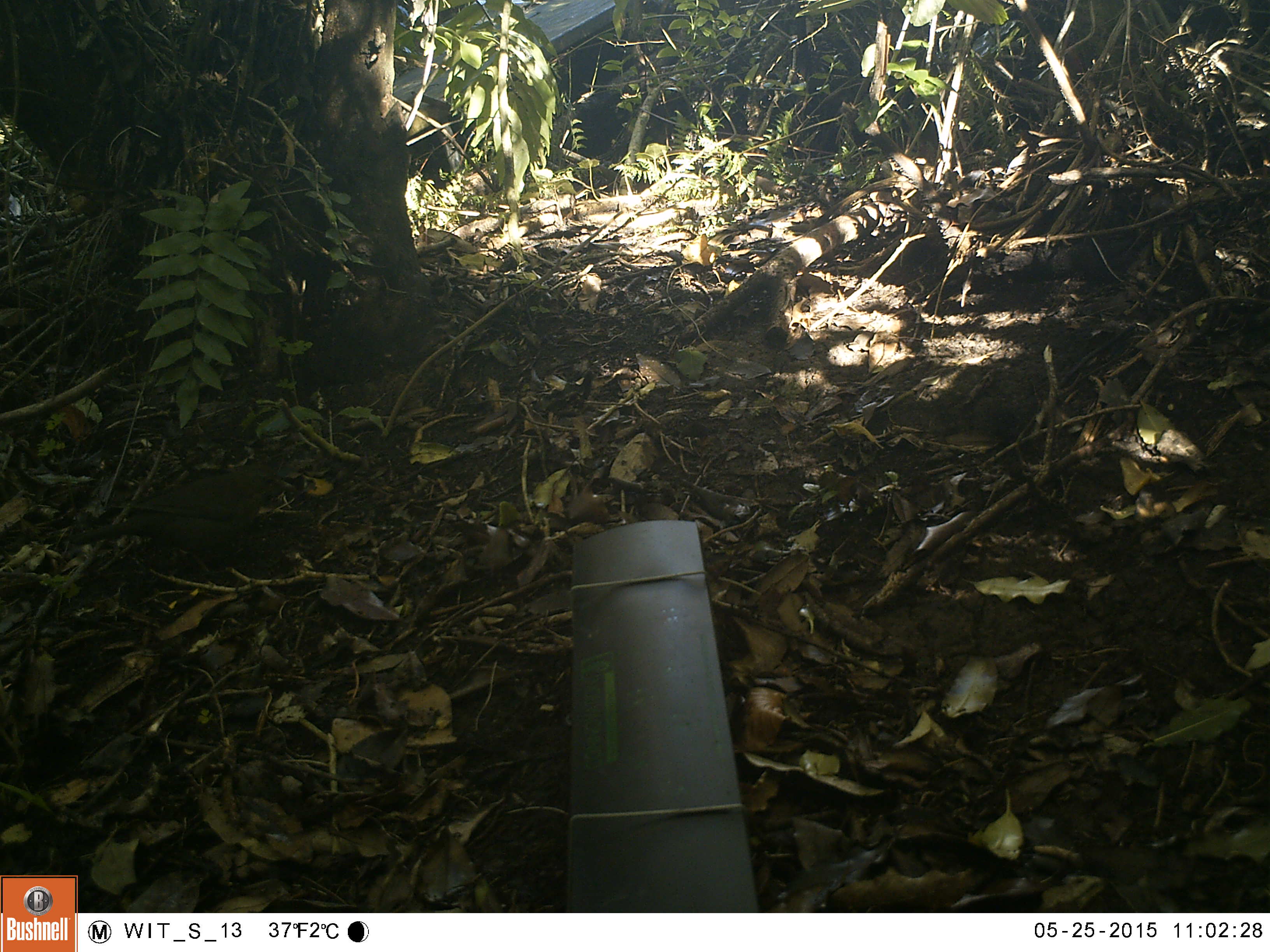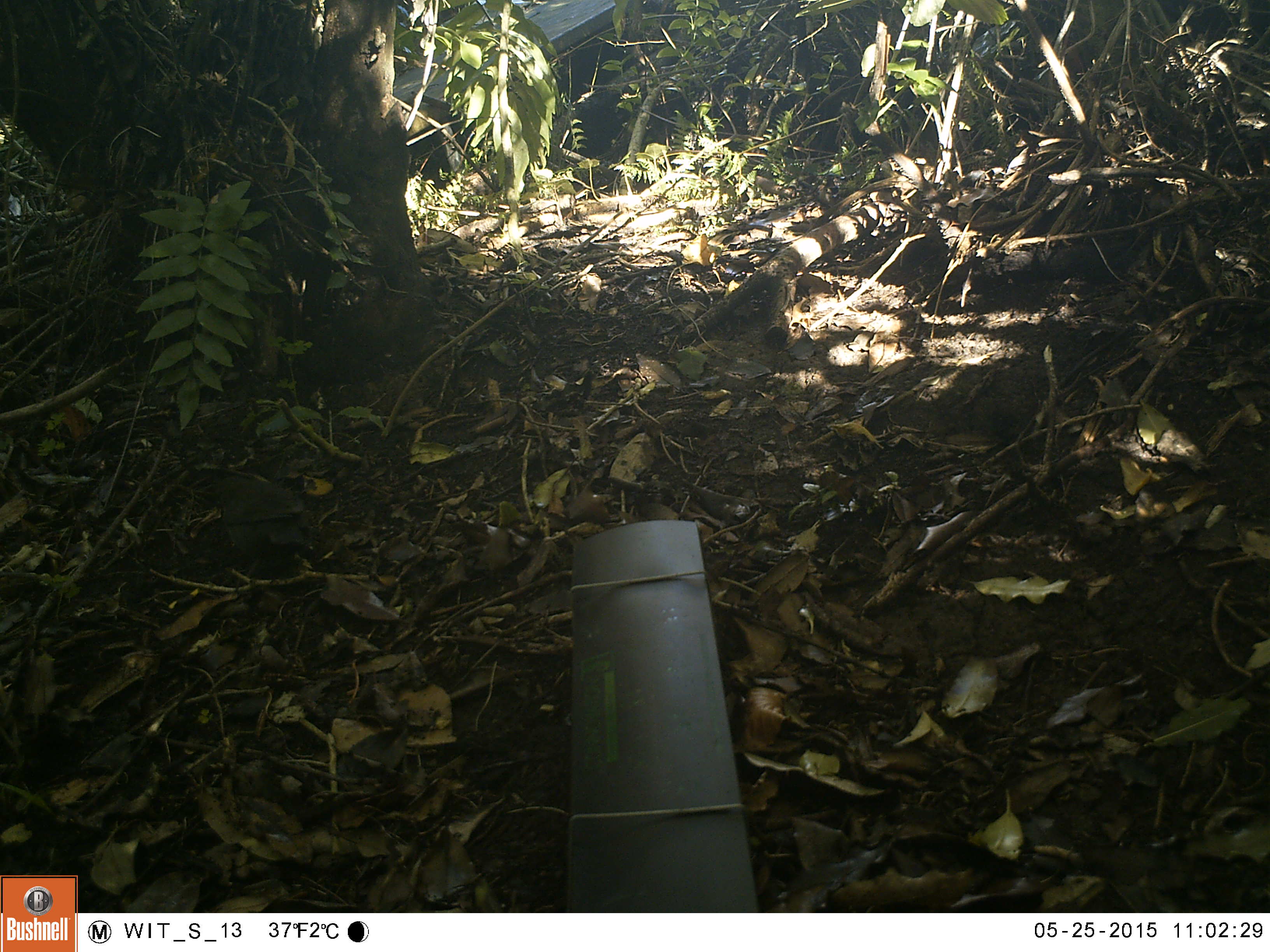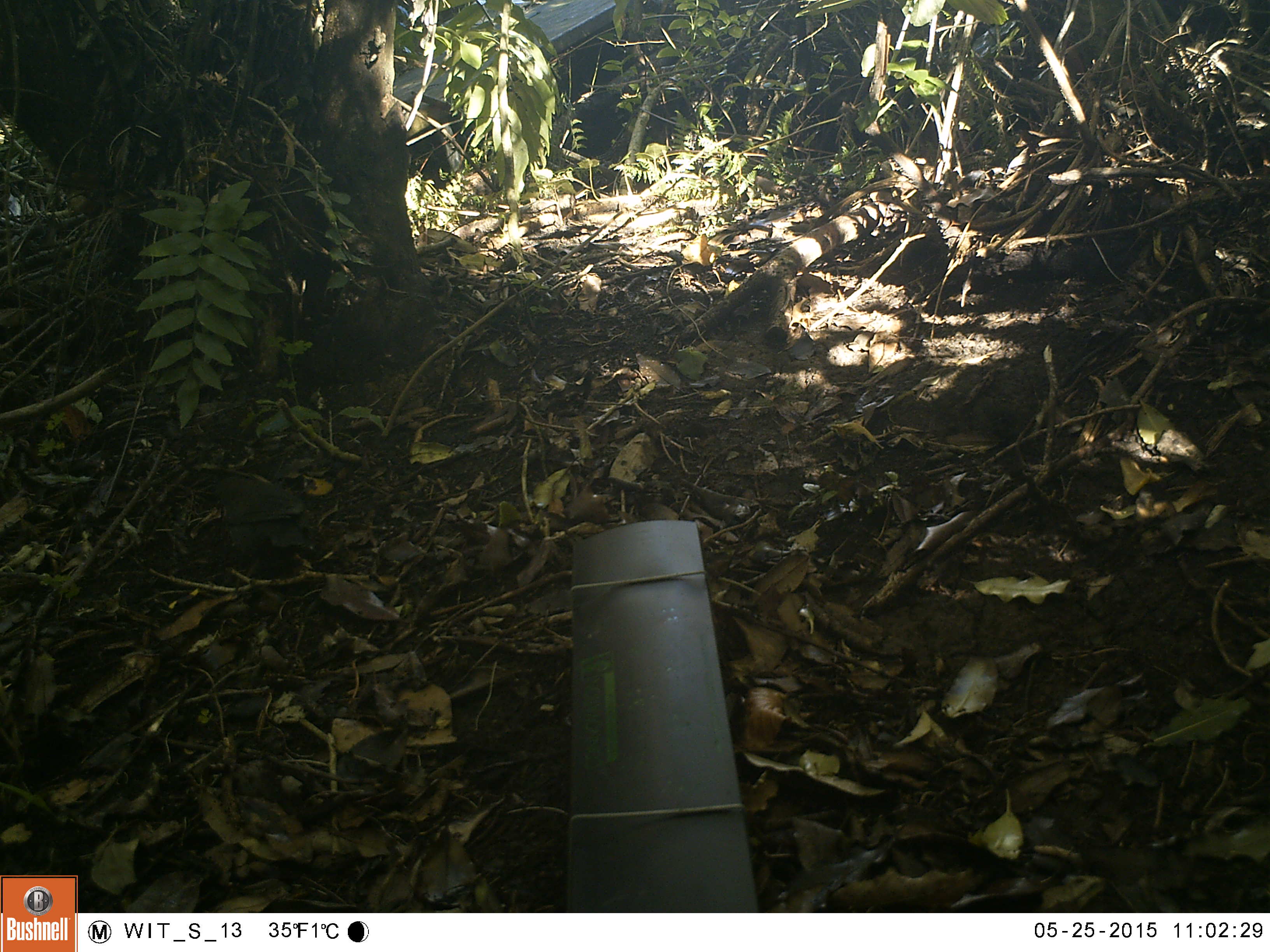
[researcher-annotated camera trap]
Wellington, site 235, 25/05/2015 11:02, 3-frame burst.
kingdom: Animalia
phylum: Chordata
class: Aves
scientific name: Aves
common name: bird